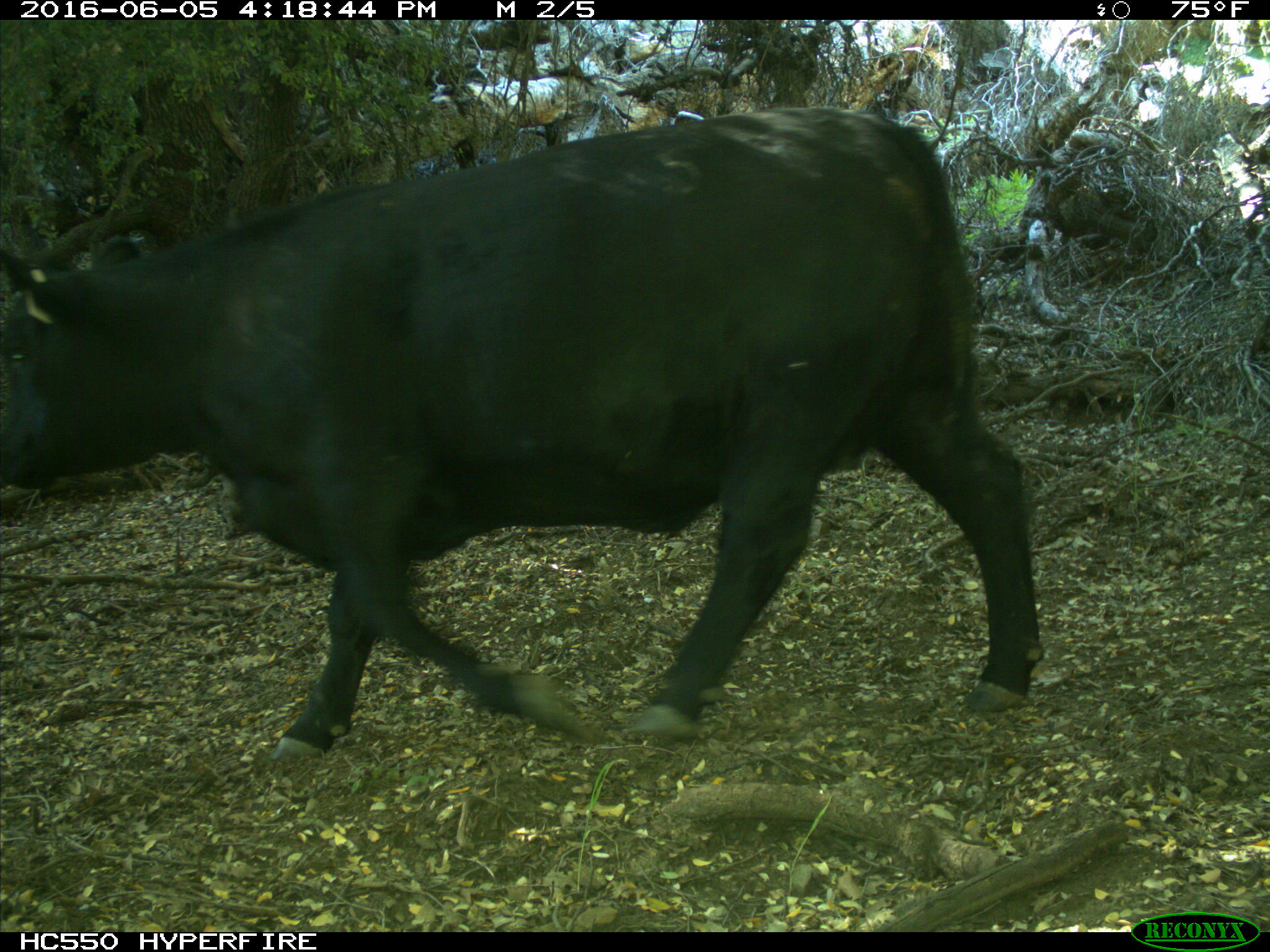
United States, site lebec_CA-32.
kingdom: Animalia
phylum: Chordata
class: Mammalia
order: Artiodactyla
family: Bovidae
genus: Bos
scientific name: Bos taurus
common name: domestic cow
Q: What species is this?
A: Bos taurus (domestic cow).